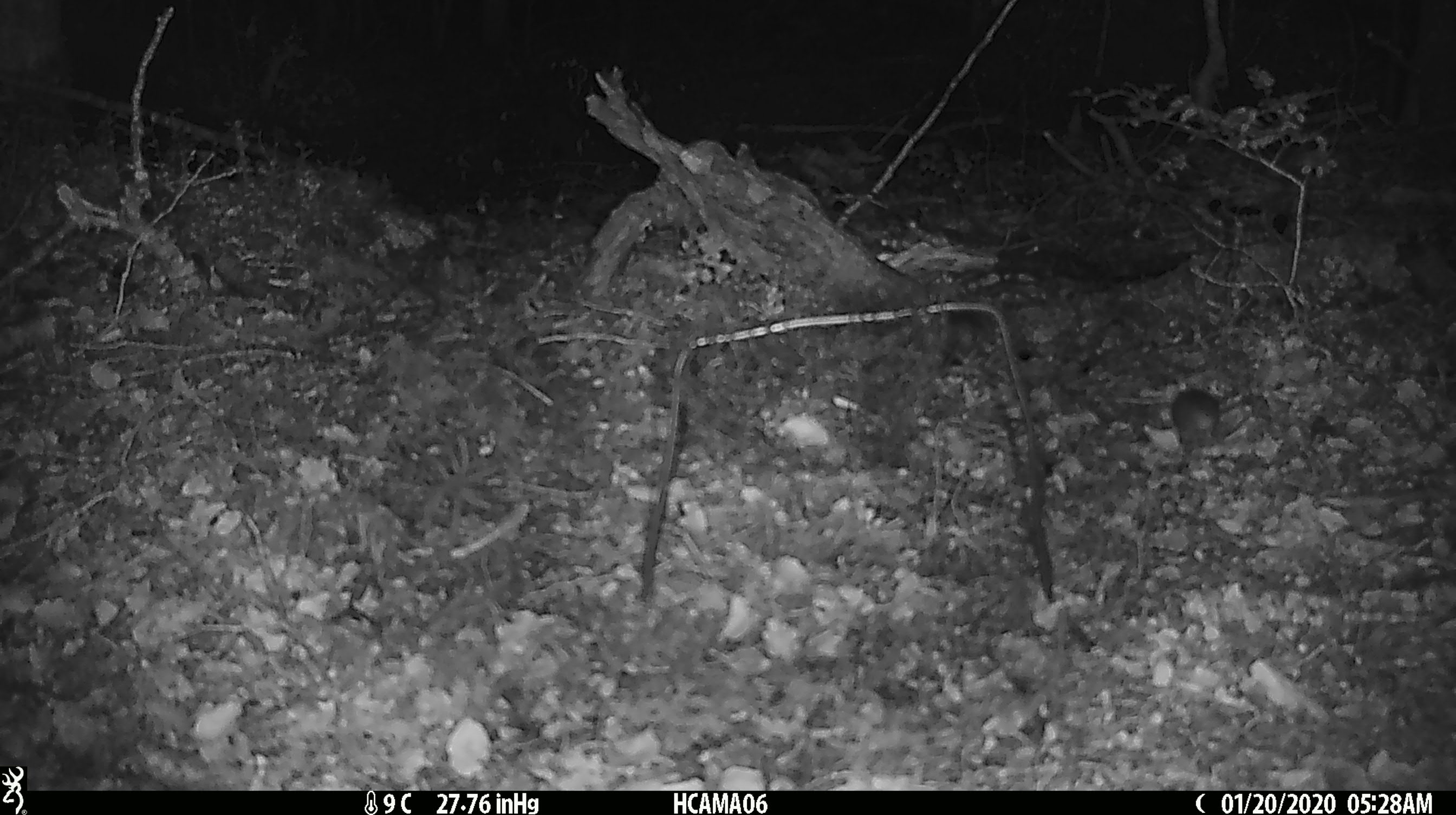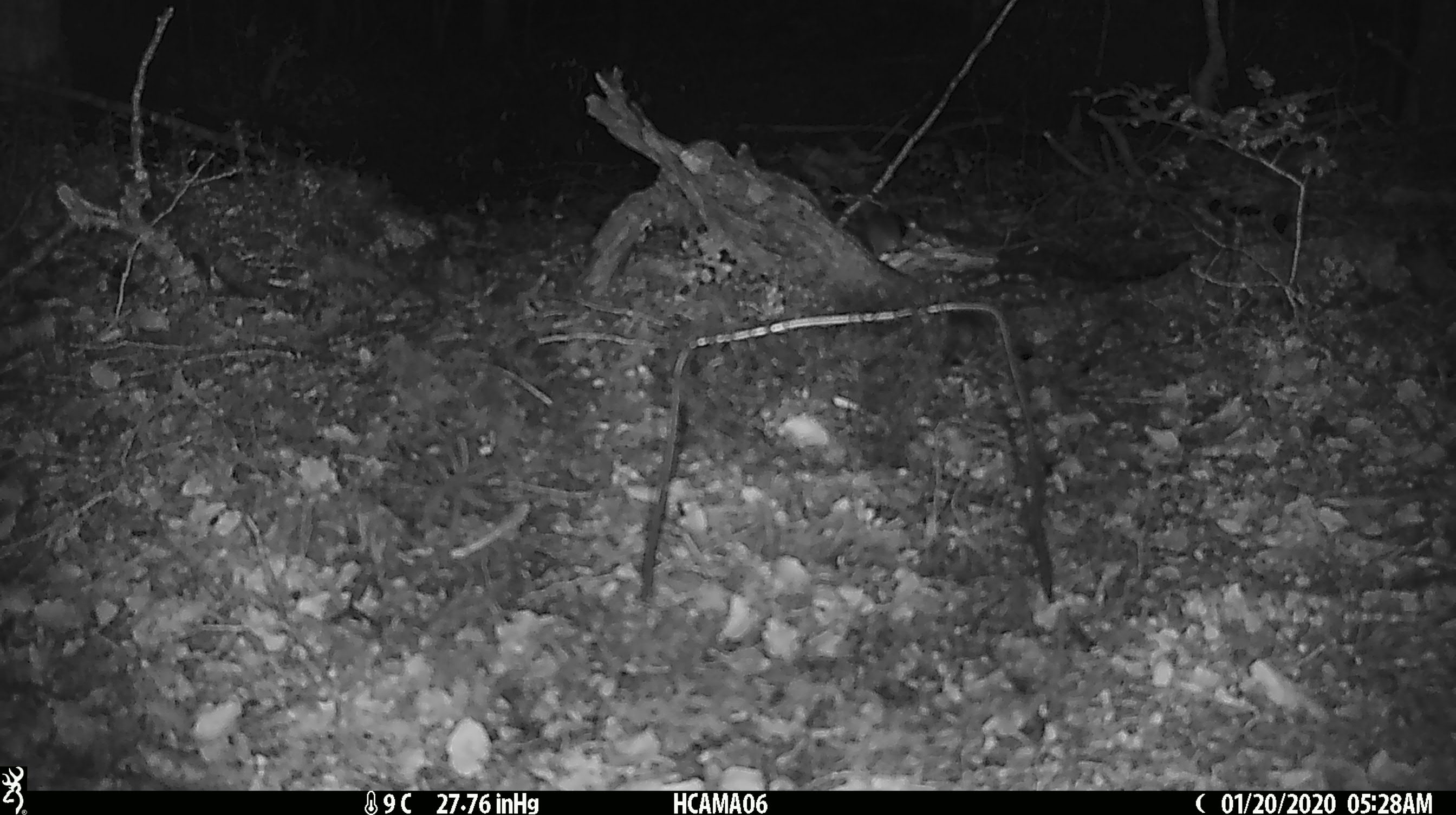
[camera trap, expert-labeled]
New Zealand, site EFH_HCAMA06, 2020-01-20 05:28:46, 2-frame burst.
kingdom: Animalia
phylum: Chordata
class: Mammalia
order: Rodentia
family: Muridae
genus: Mus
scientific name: Mus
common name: mouse